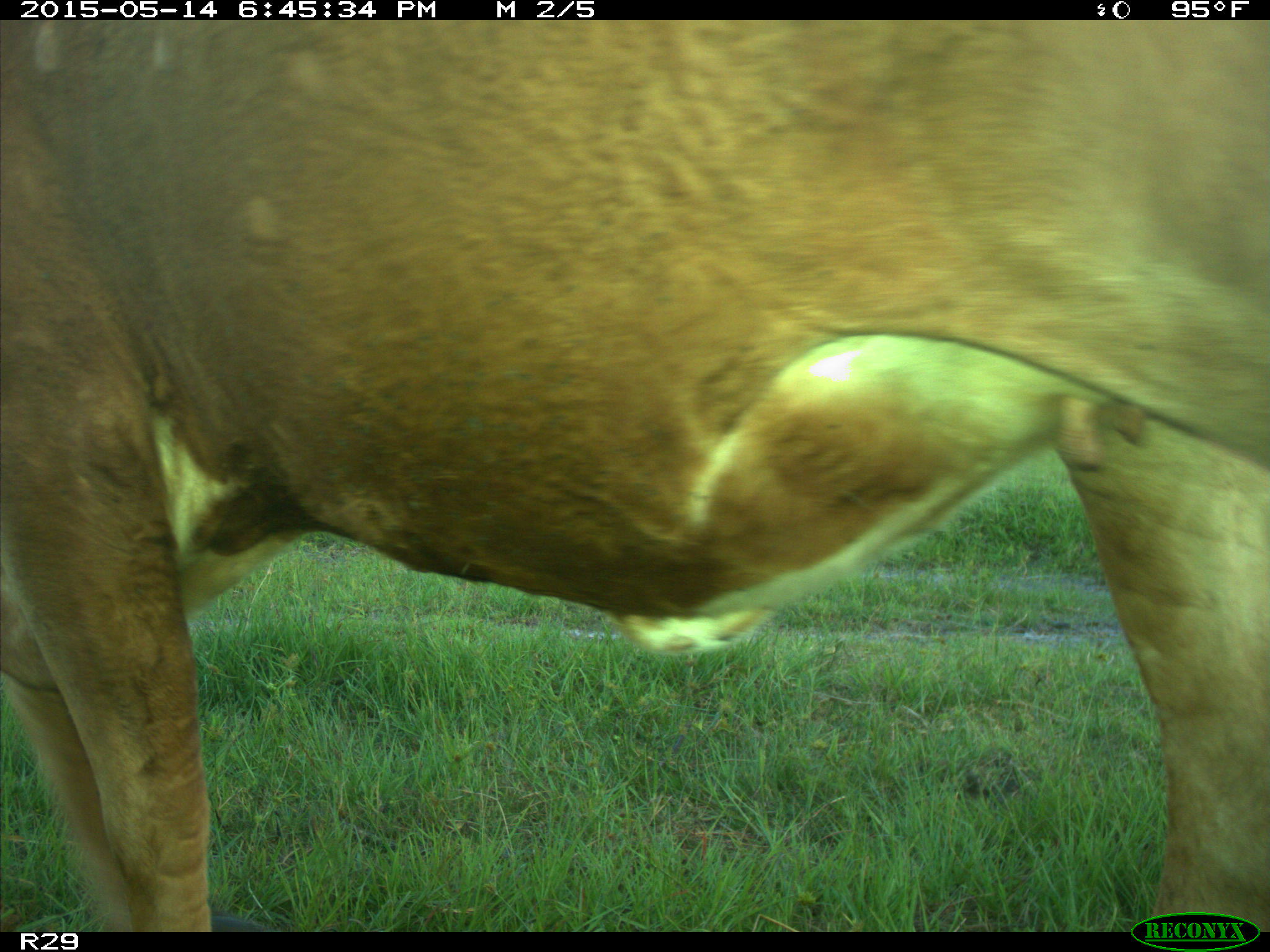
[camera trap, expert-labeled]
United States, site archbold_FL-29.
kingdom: Animalia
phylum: Chordata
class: Mammalia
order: Artiodactyla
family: Bovidae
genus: Bos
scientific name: Bos taurus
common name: domestic cow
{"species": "Bos taurus (domestic cow)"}